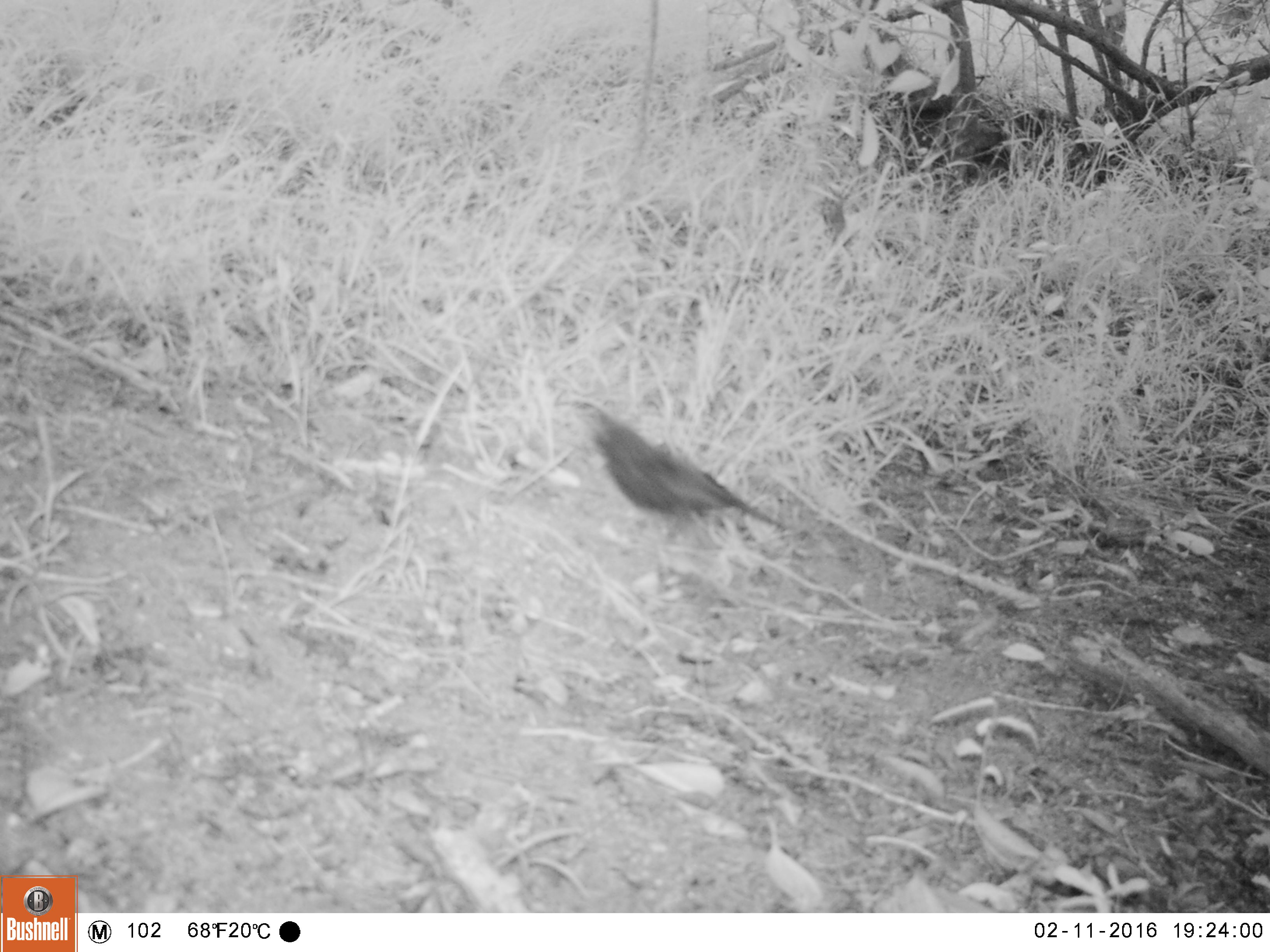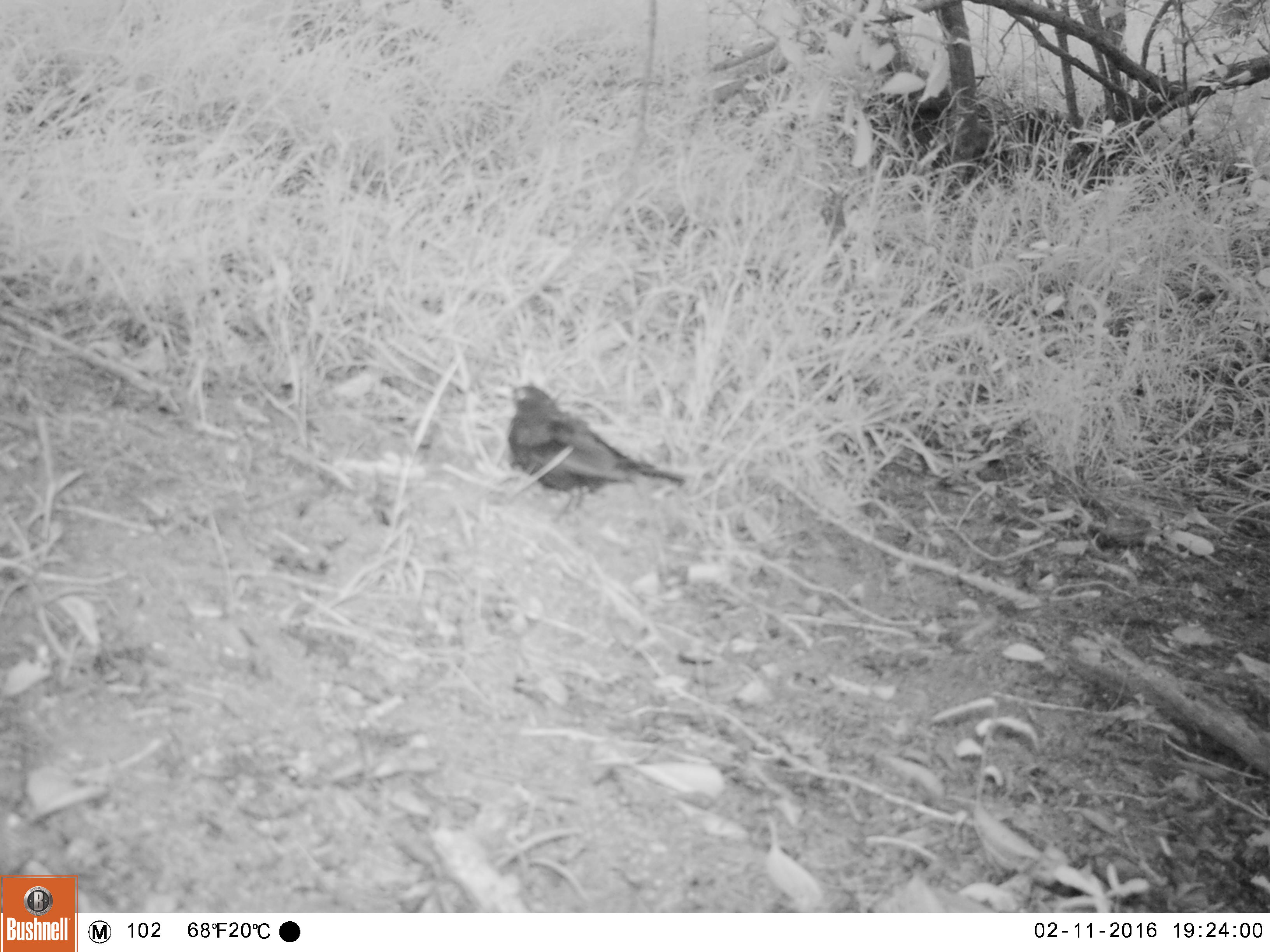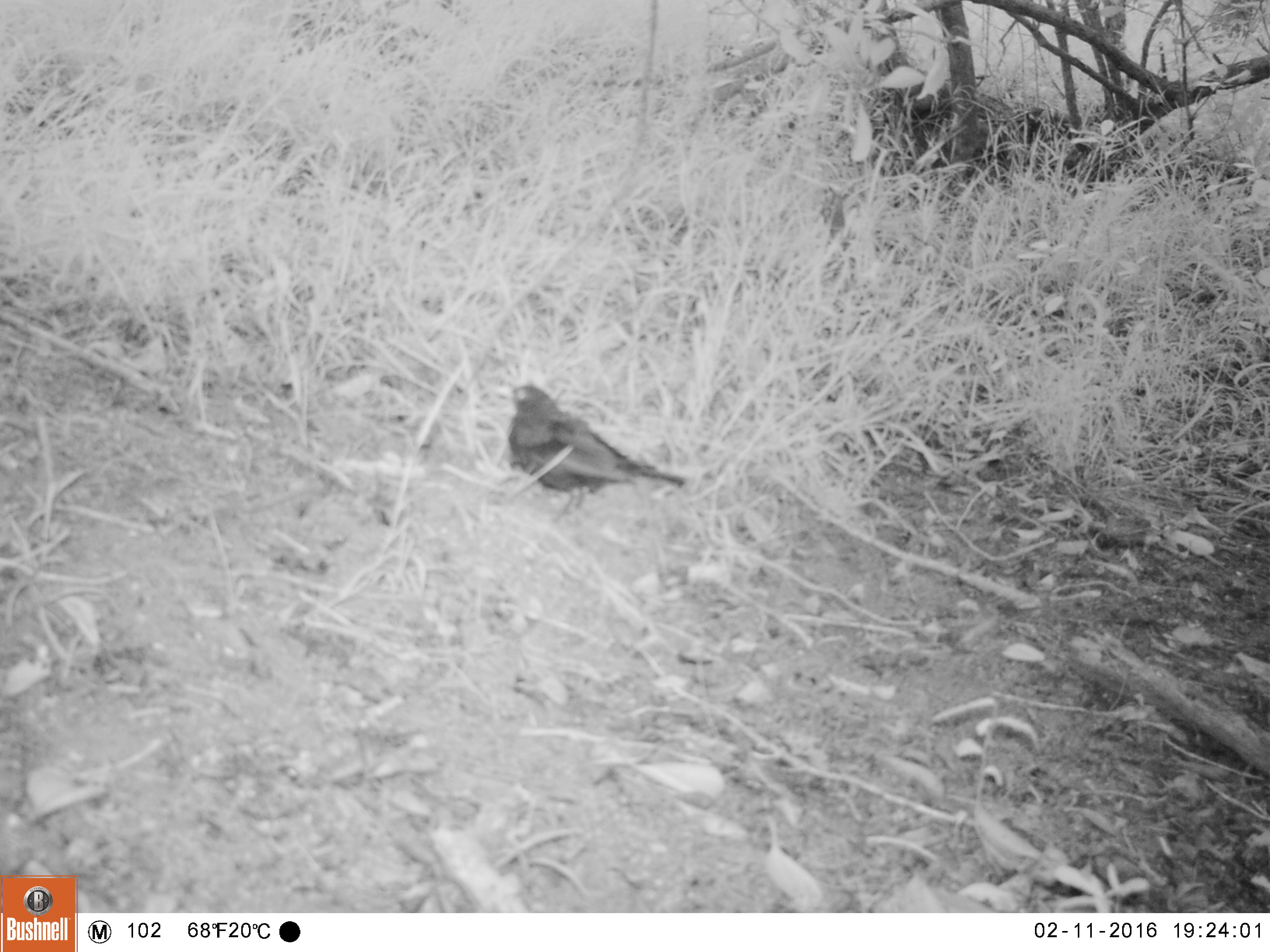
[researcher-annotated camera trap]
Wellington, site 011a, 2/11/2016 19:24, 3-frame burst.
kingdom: Animalia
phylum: Chordata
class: Aves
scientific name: Aves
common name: bird